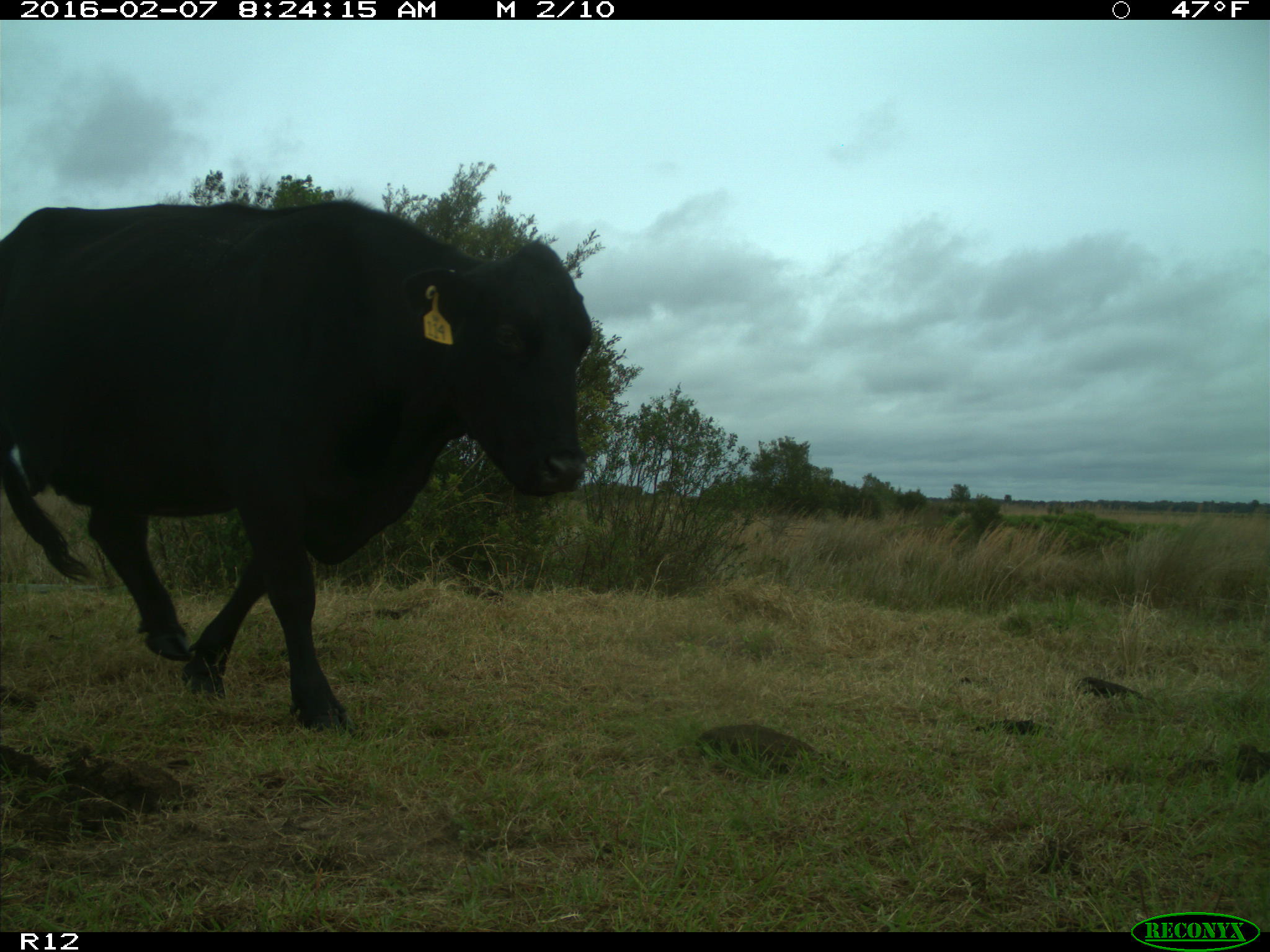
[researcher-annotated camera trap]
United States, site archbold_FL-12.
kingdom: Animalia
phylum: Chordata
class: Mammalia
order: Artiodactyla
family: Bovidae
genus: Bos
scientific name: Bos taurus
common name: domestic cow